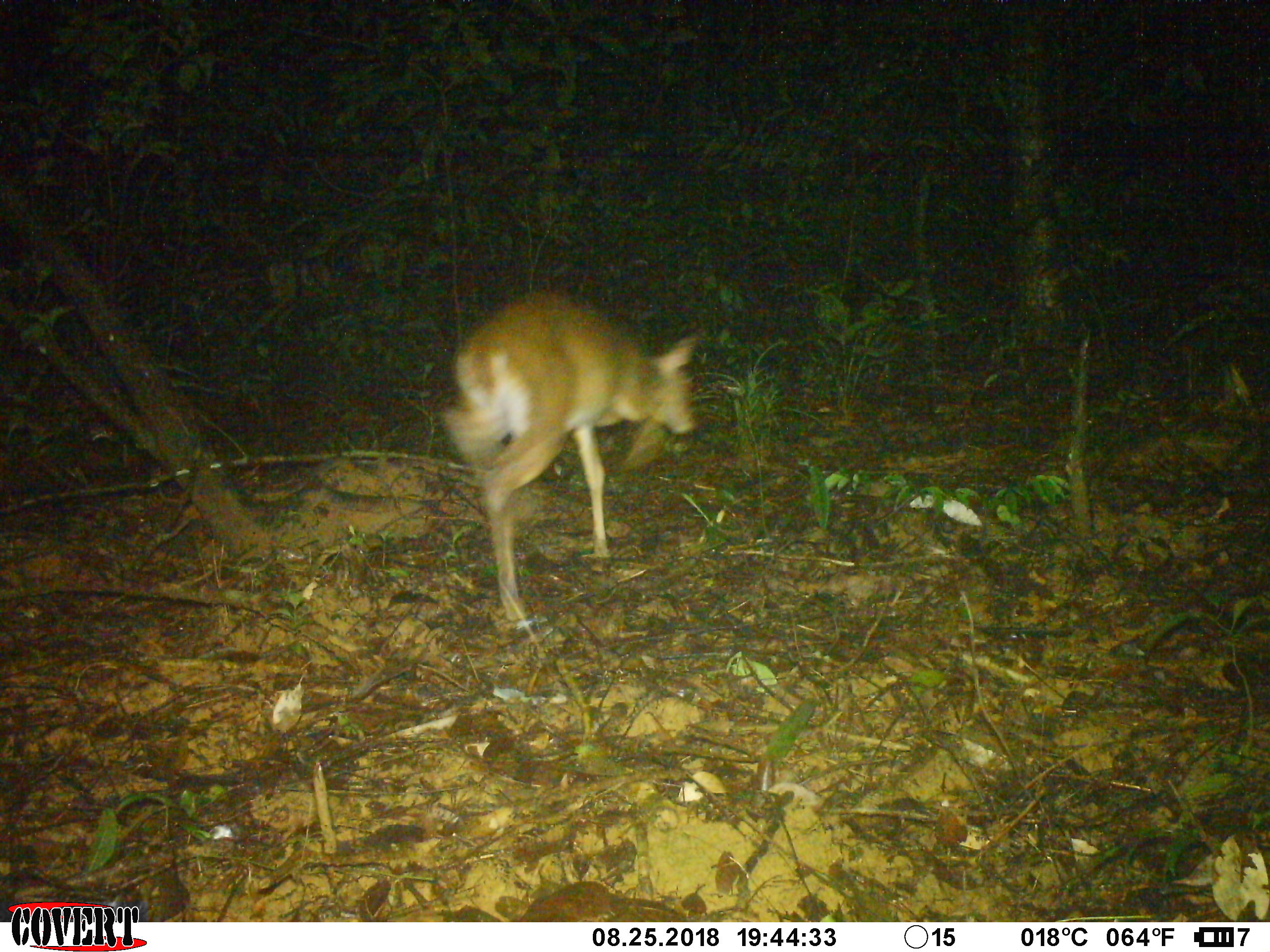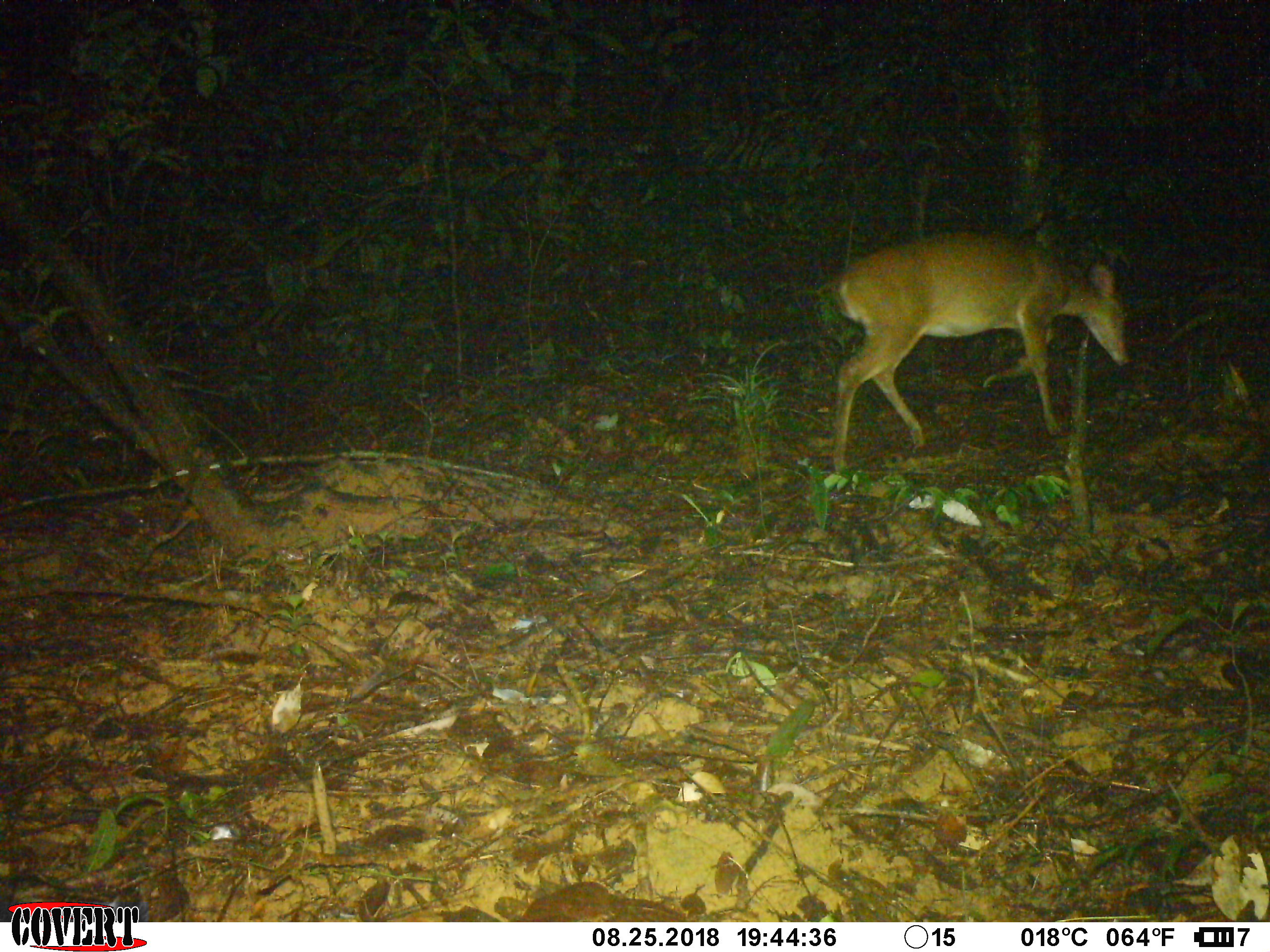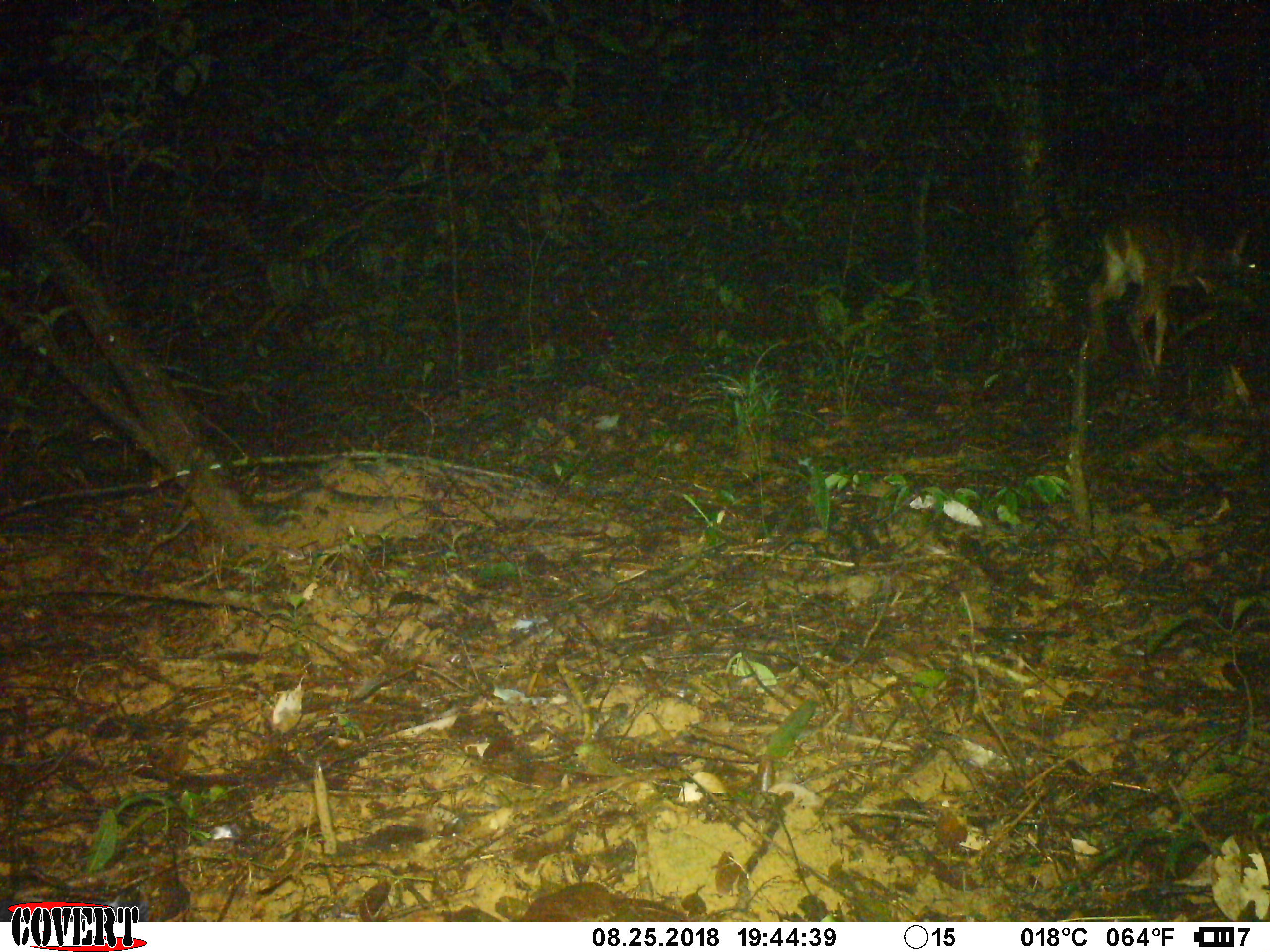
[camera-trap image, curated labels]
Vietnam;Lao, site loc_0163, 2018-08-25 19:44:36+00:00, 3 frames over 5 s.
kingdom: Animalia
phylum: Chordata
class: Mammalia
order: Artiodactyla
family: Cervidae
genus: Muntiacus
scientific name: Muntiacus vuquangensis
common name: large-antlered muntjac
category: large antlered muntjac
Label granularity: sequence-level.